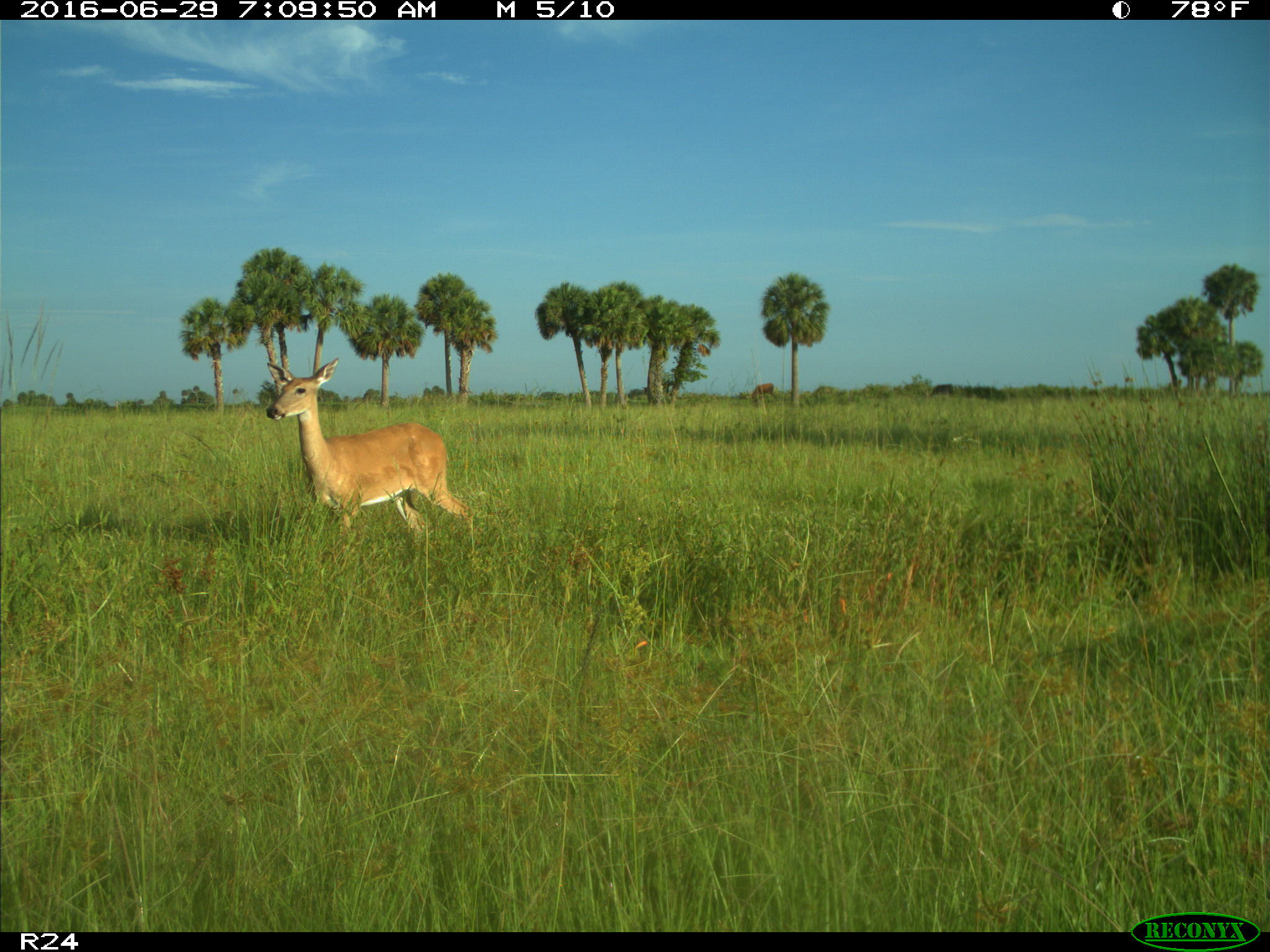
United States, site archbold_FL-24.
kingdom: Animalia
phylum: Chordata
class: Mammalia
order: Artiodactyla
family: Cervidae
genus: Odocoileus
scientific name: Odocoileus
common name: deer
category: unidentified deer